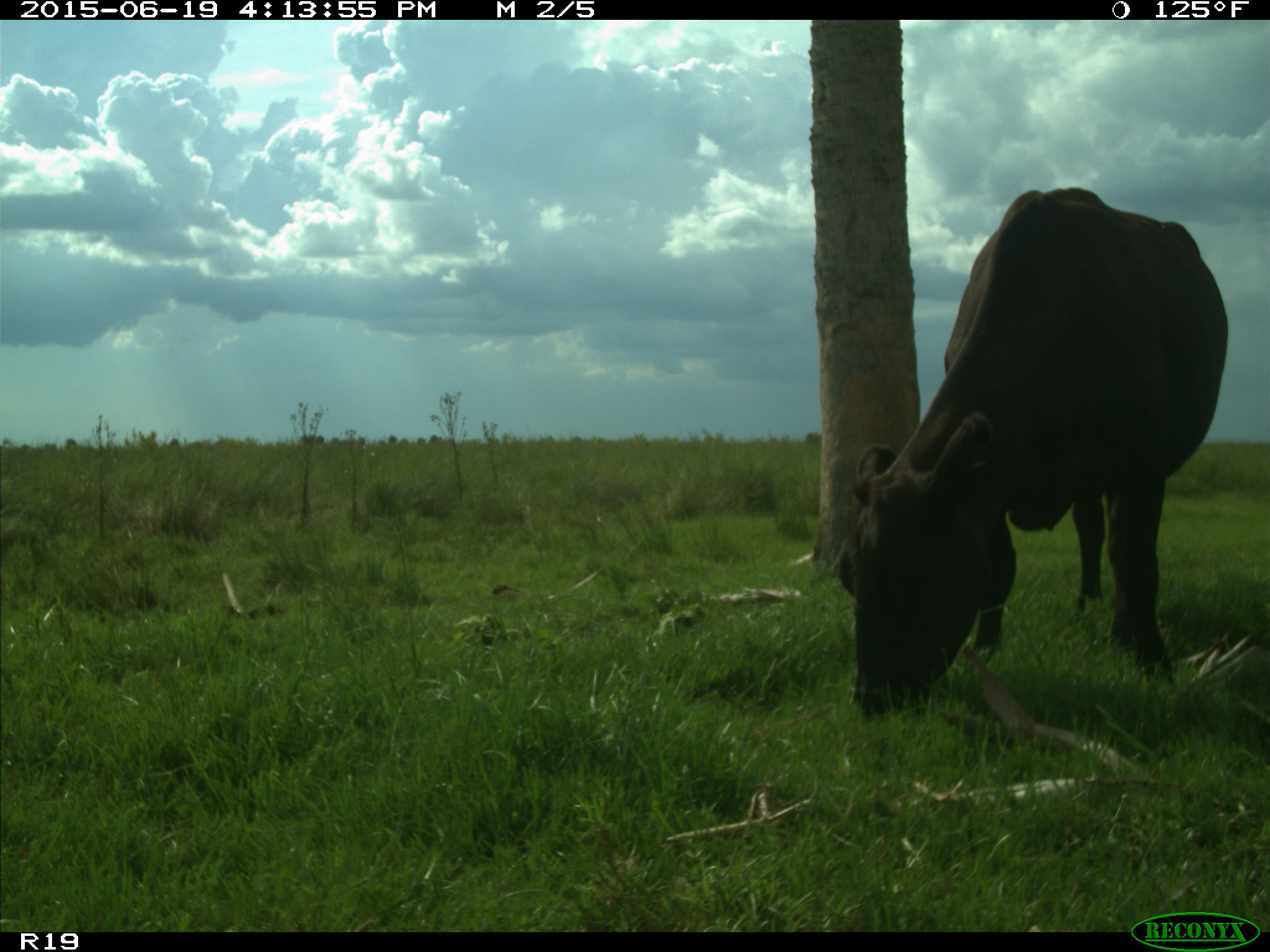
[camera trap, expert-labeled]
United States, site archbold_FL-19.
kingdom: Animalia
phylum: Chordata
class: Mammalia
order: Artiodactyla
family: Bovidae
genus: Bos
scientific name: Bos taurus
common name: domestic cow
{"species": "Bos taurus (domestic cow)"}